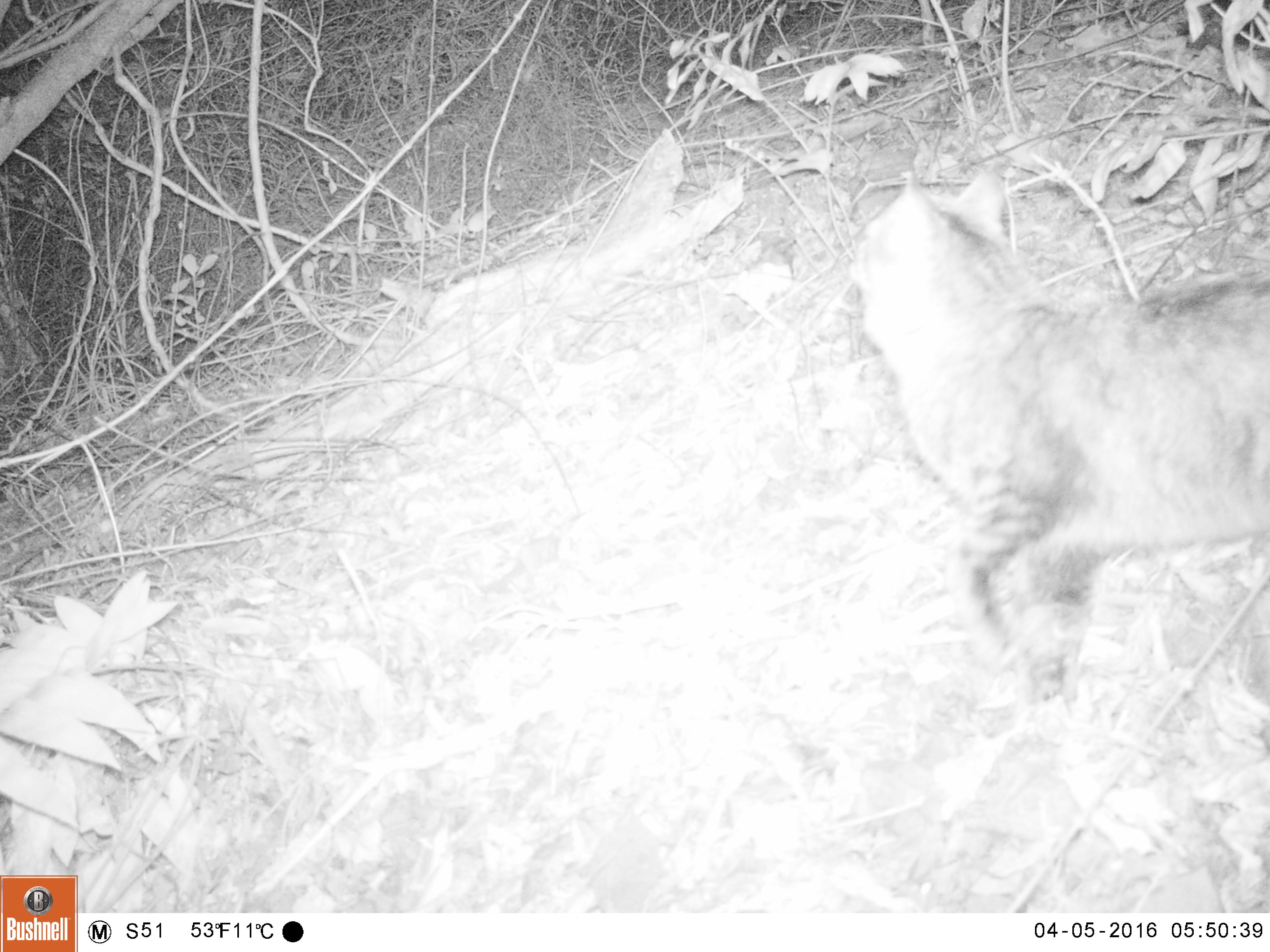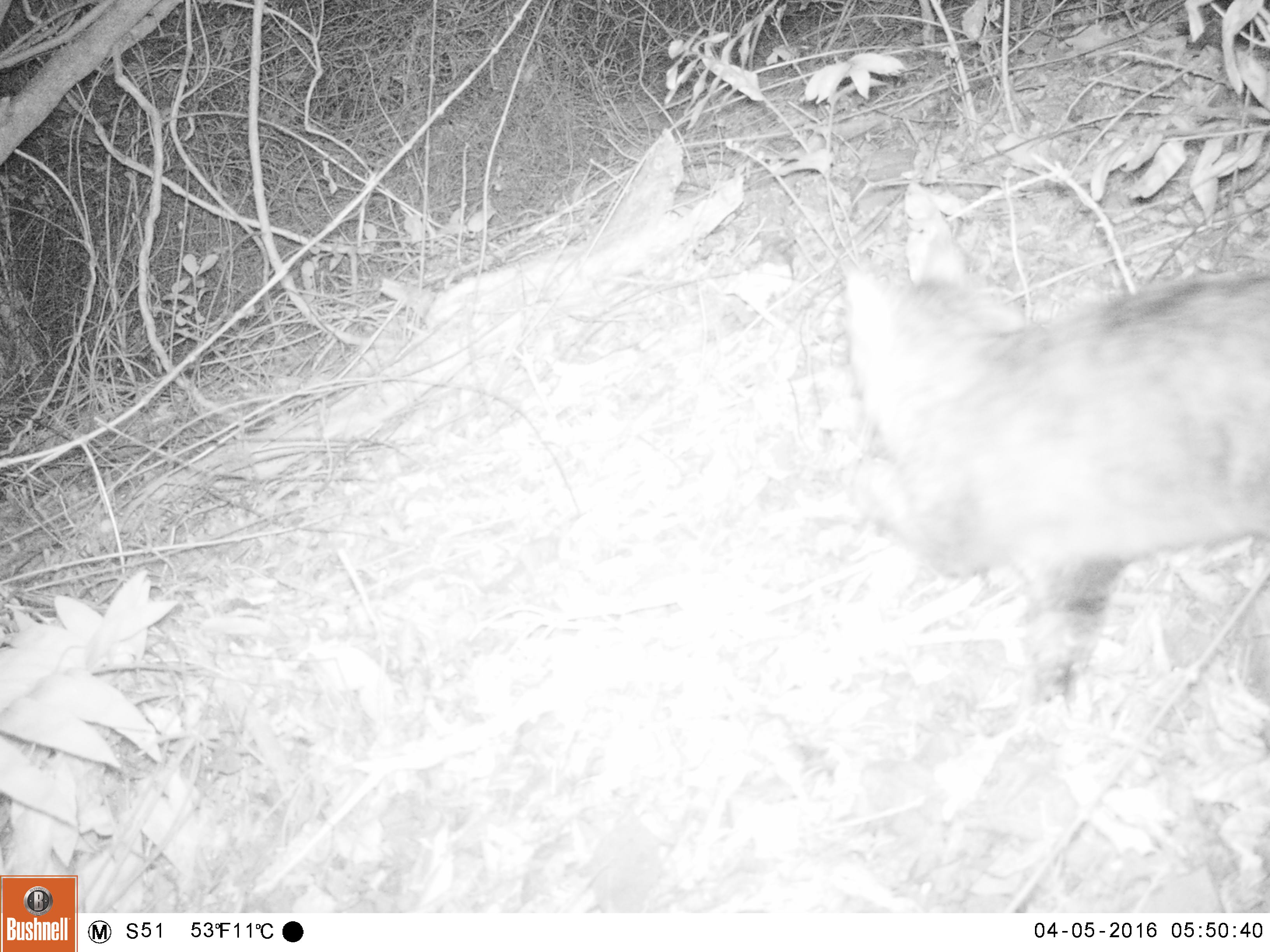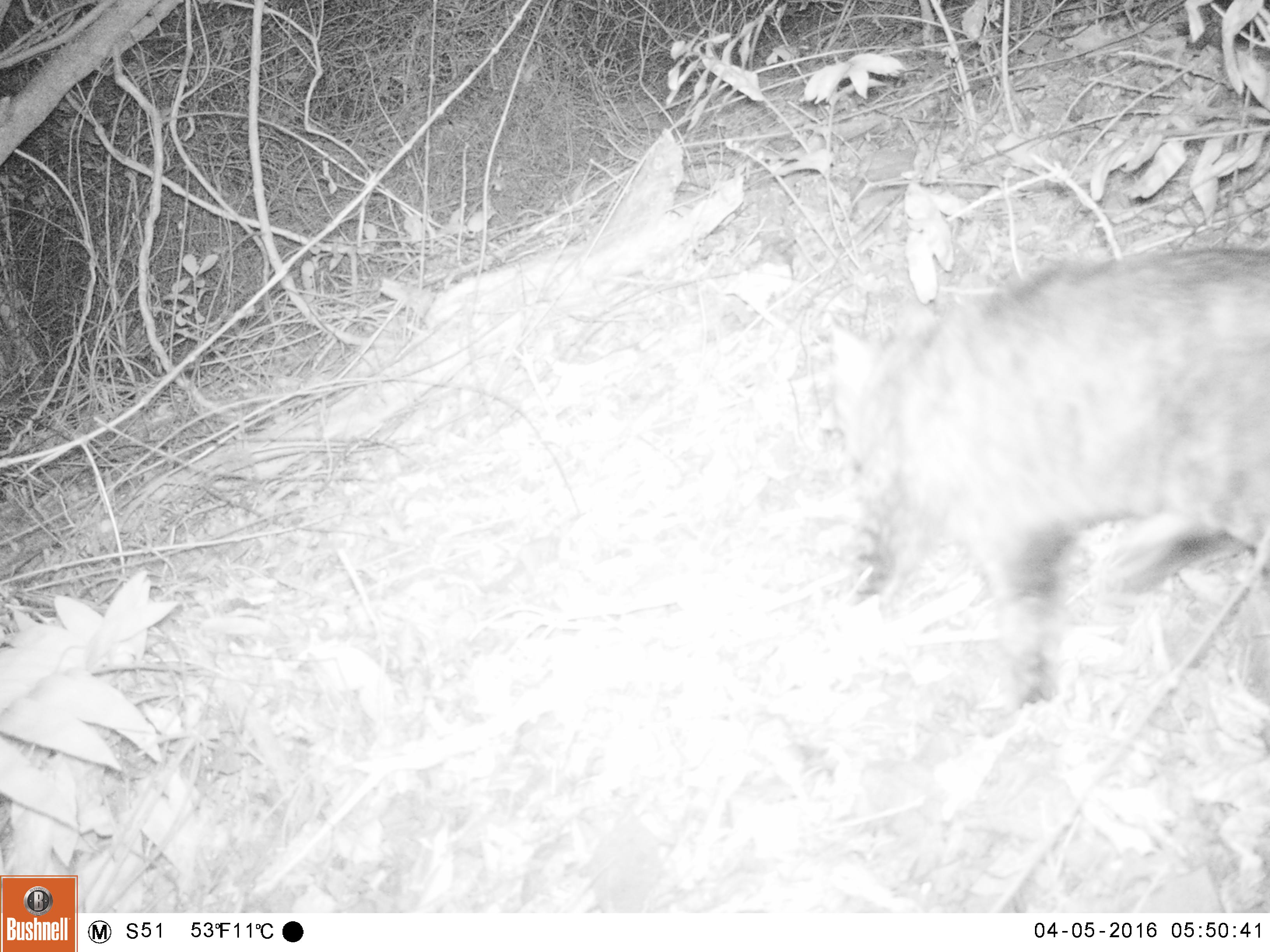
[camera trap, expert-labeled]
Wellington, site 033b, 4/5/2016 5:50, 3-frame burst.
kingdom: Animalia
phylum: Chordata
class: Mammalia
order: Carnivora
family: Felidae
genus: Felis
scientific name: Felis catus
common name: cat